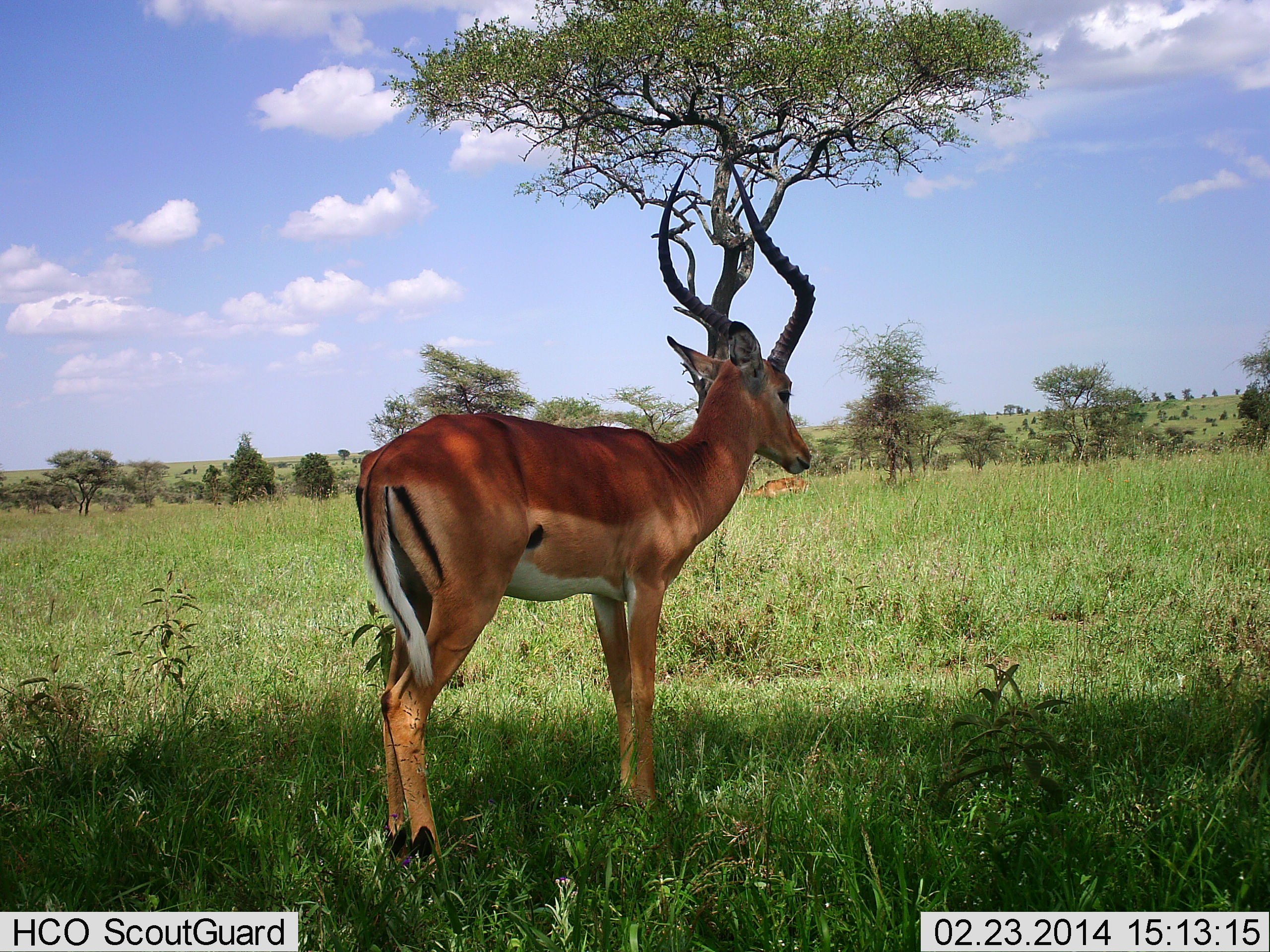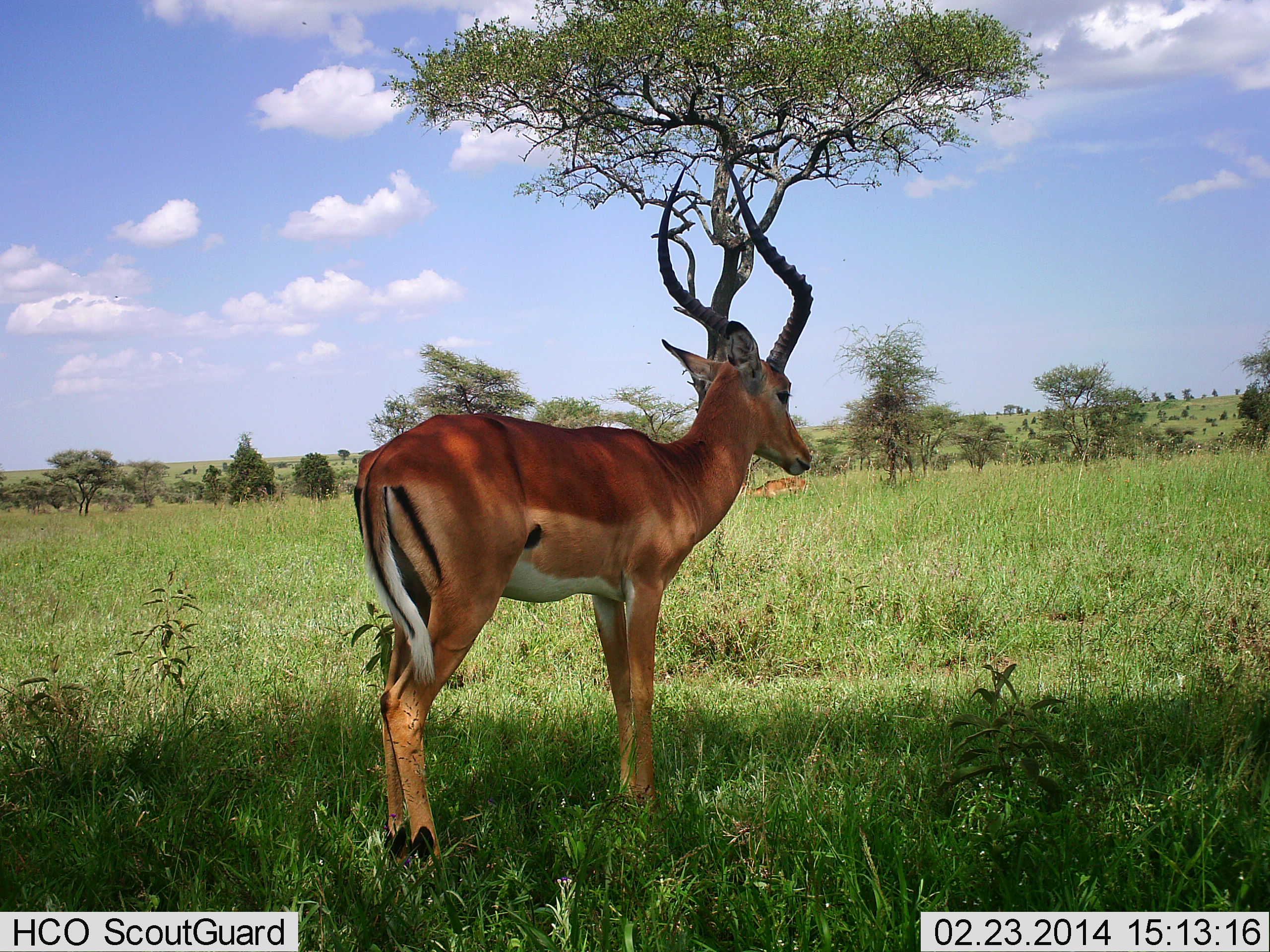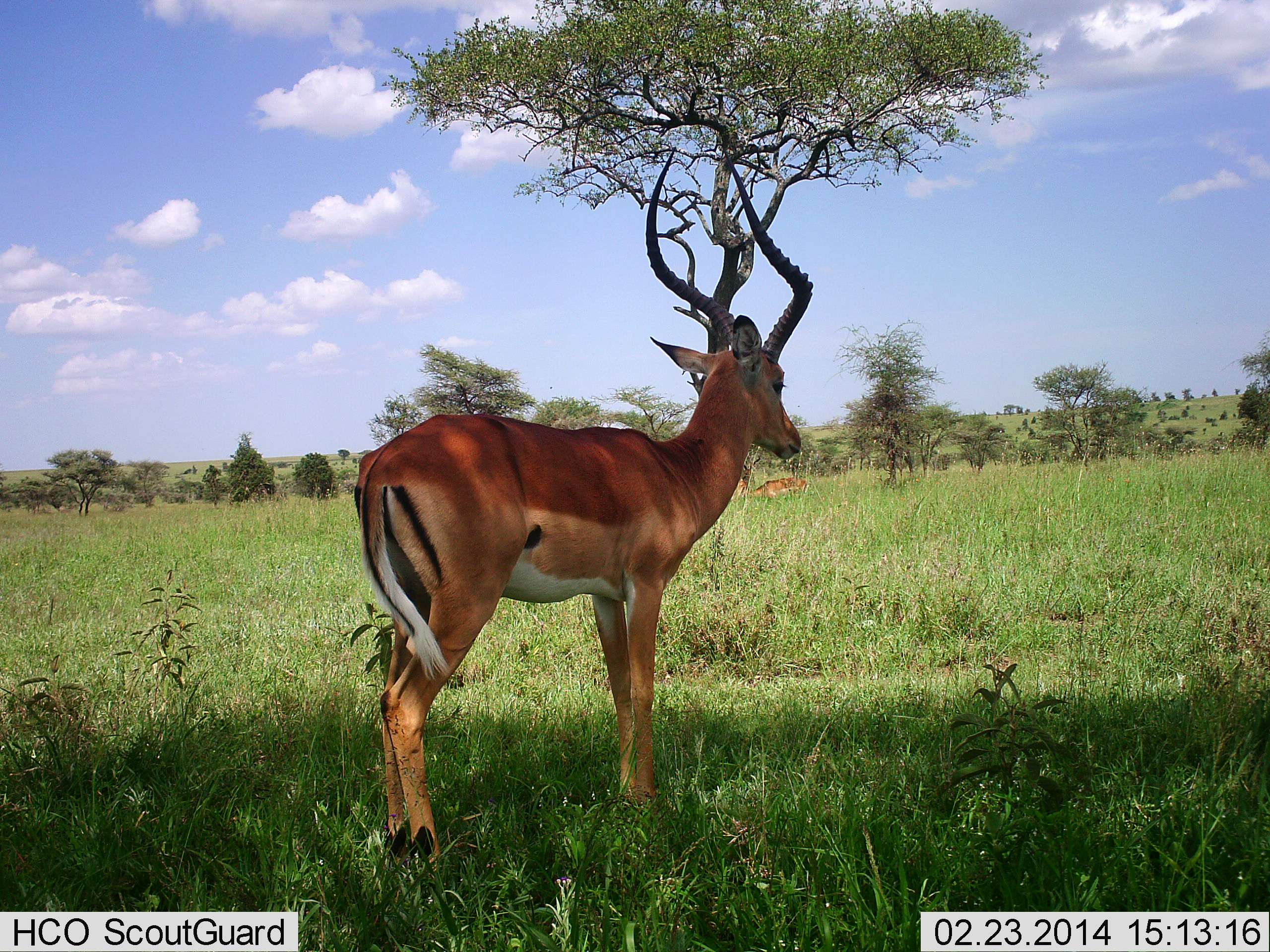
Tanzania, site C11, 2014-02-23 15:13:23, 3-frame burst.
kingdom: Animalia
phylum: Chordata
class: Mammalia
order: Artiodactyla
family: Bovidae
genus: Aepyceros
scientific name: Aepyceros melampus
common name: impala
Impala (Aepyceros melampus), count 1. Behavior (volunteer vote fractions): standing 100%, resting 12%, moving 0%, interacting 0%. Young present (vote fraction): 0%. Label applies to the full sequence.